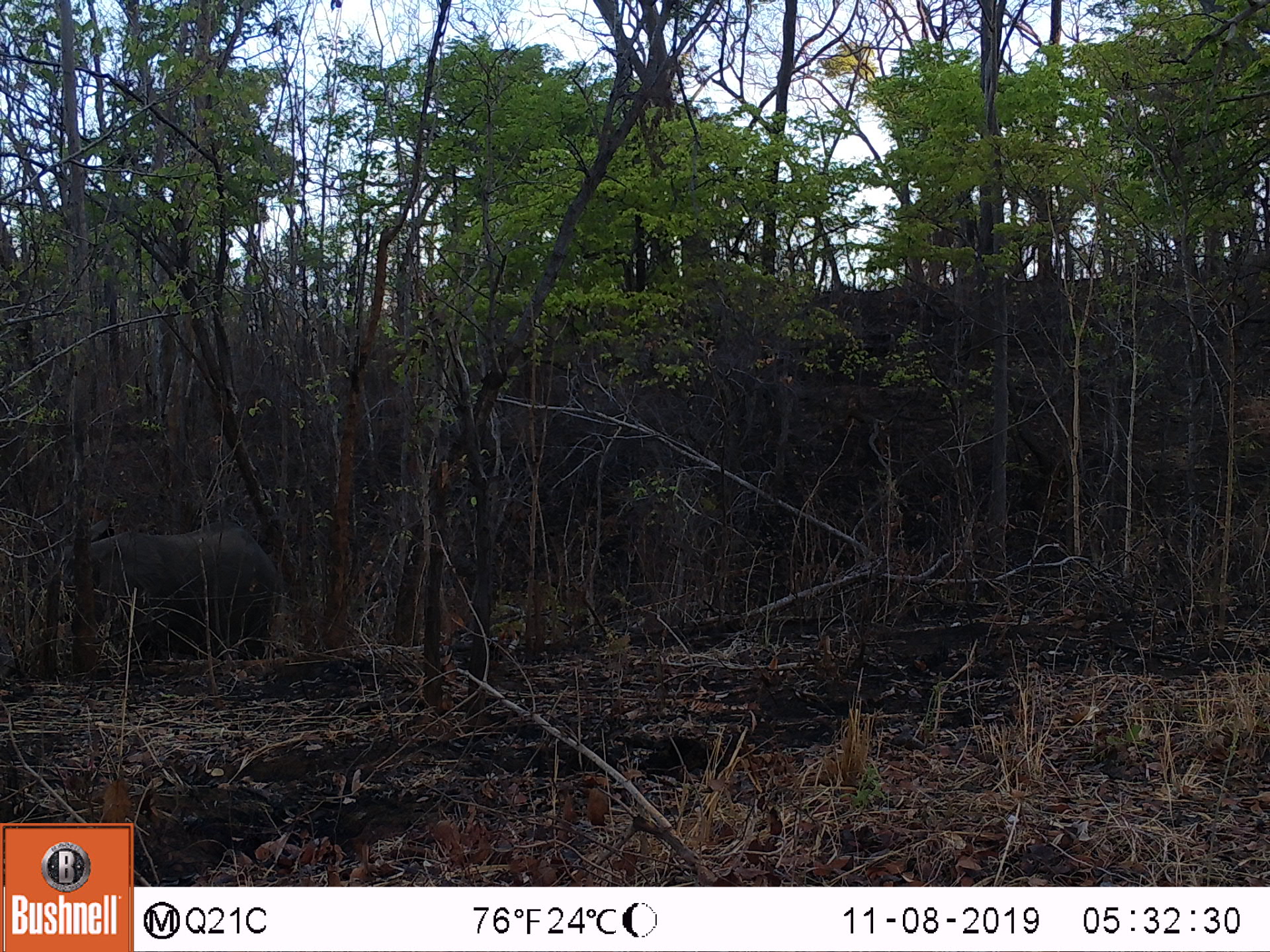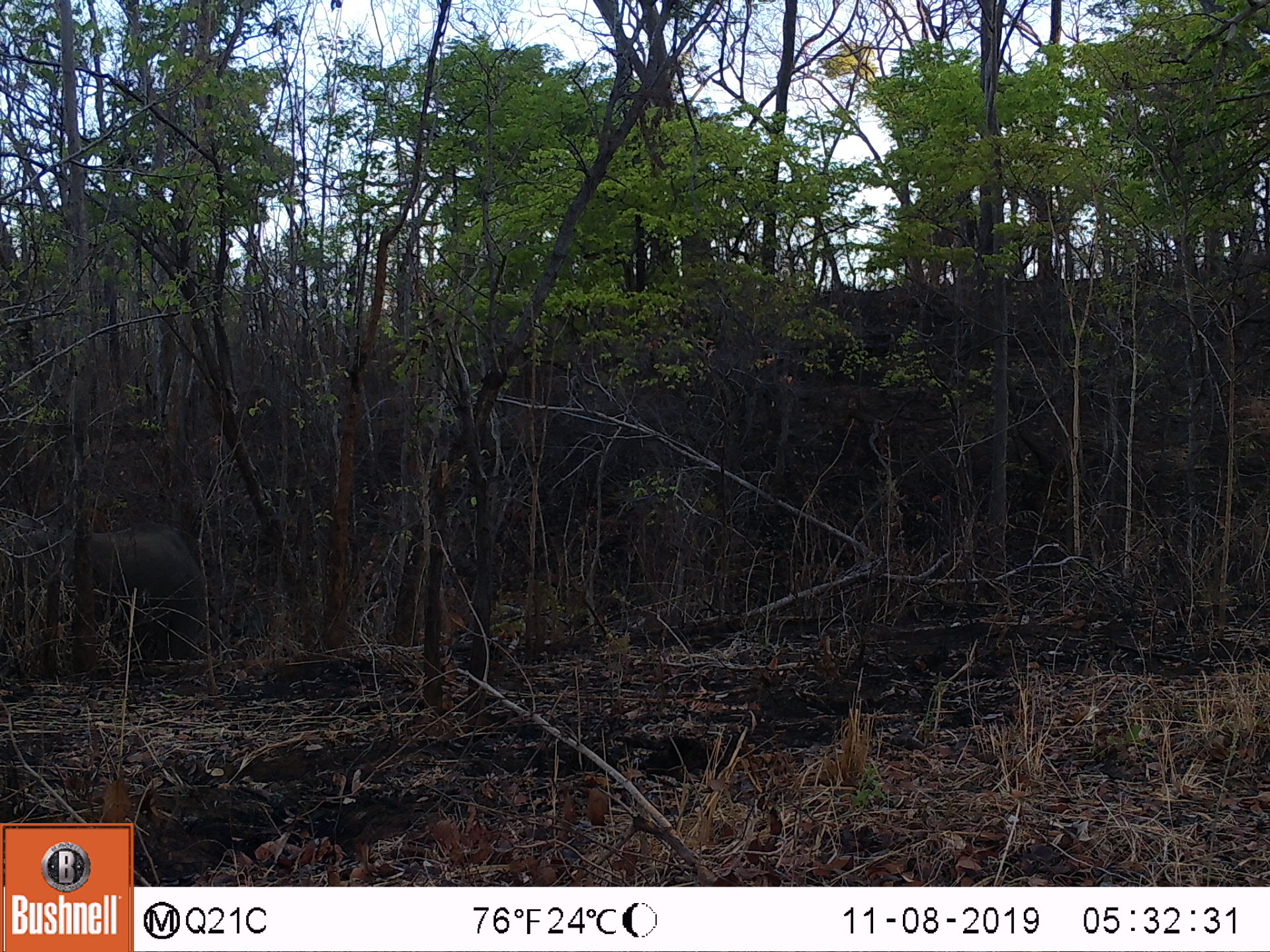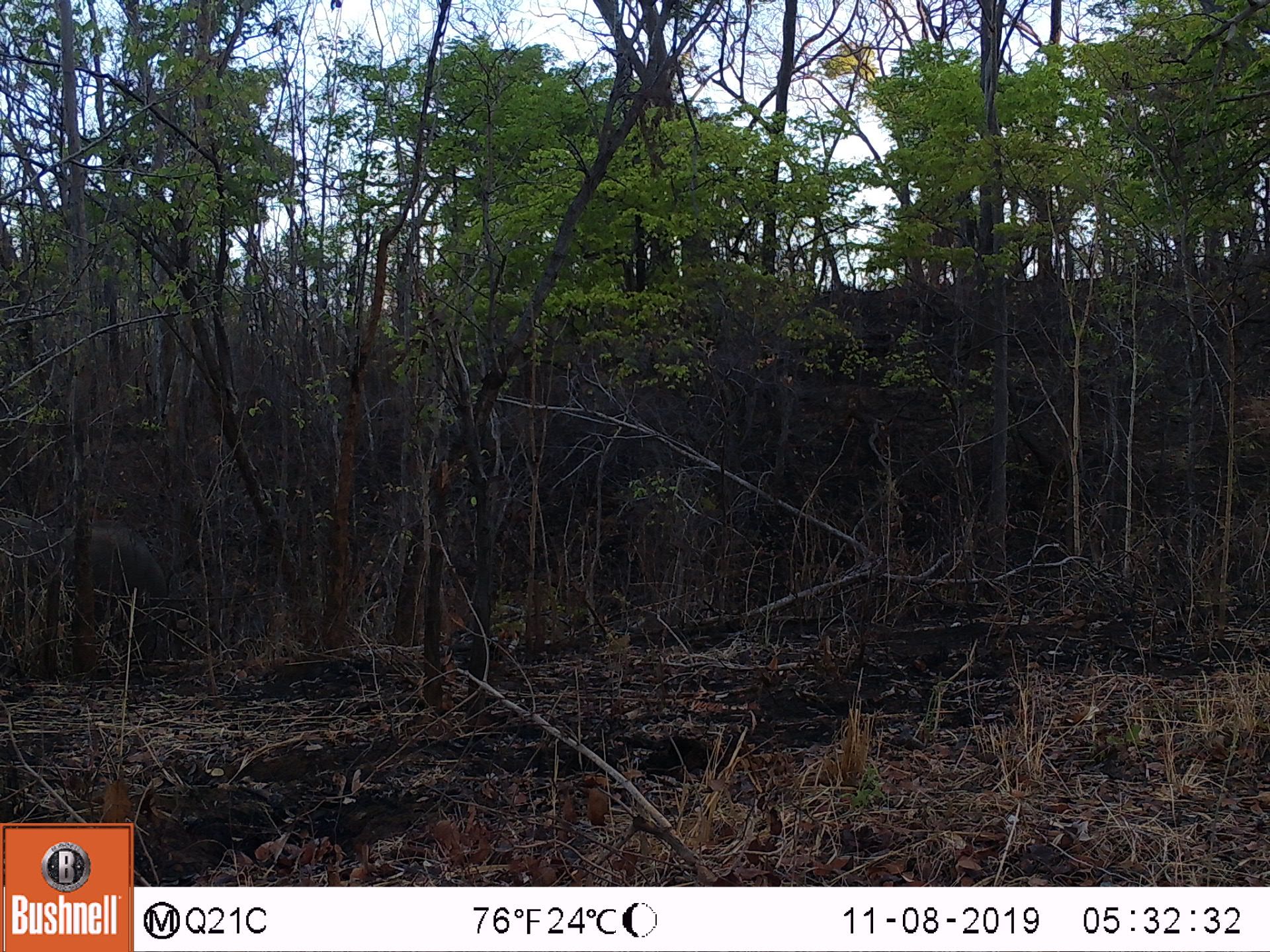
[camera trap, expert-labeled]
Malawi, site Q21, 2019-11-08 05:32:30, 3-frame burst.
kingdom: Animalia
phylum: Chordata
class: Mammalia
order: Proboscidea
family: Elephantidae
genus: Loxodonta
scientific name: Loxodonta africana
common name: african savanna elephant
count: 1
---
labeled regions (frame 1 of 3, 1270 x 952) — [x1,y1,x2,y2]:
african savanna elephant: [32,507,291,669]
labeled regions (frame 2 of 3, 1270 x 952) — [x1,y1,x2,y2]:
african savanna elephant: [0,510,215,665]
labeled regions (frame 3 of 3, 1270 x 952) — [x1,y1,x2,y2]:
african savanna elephant: [0,509,184,666]